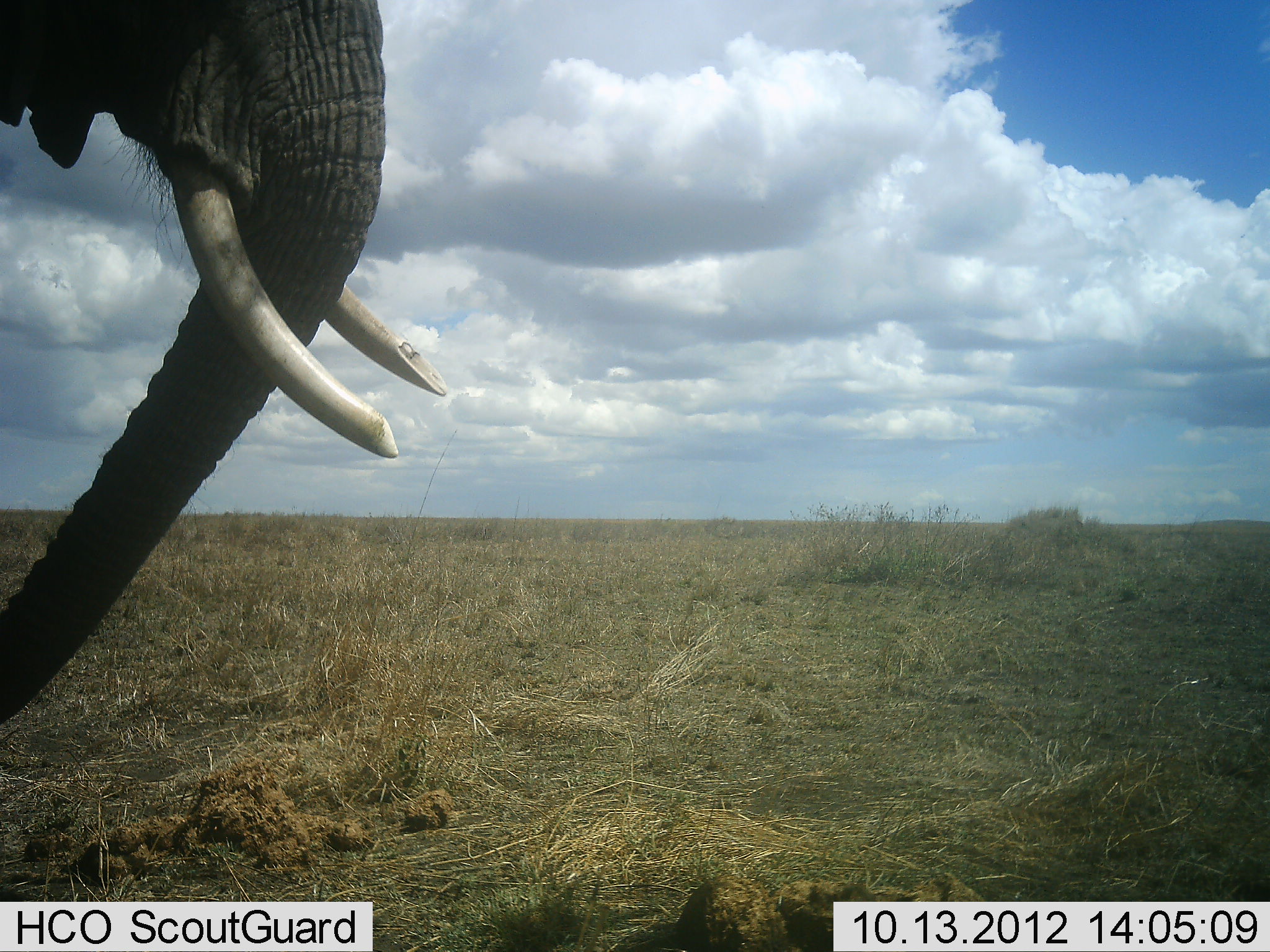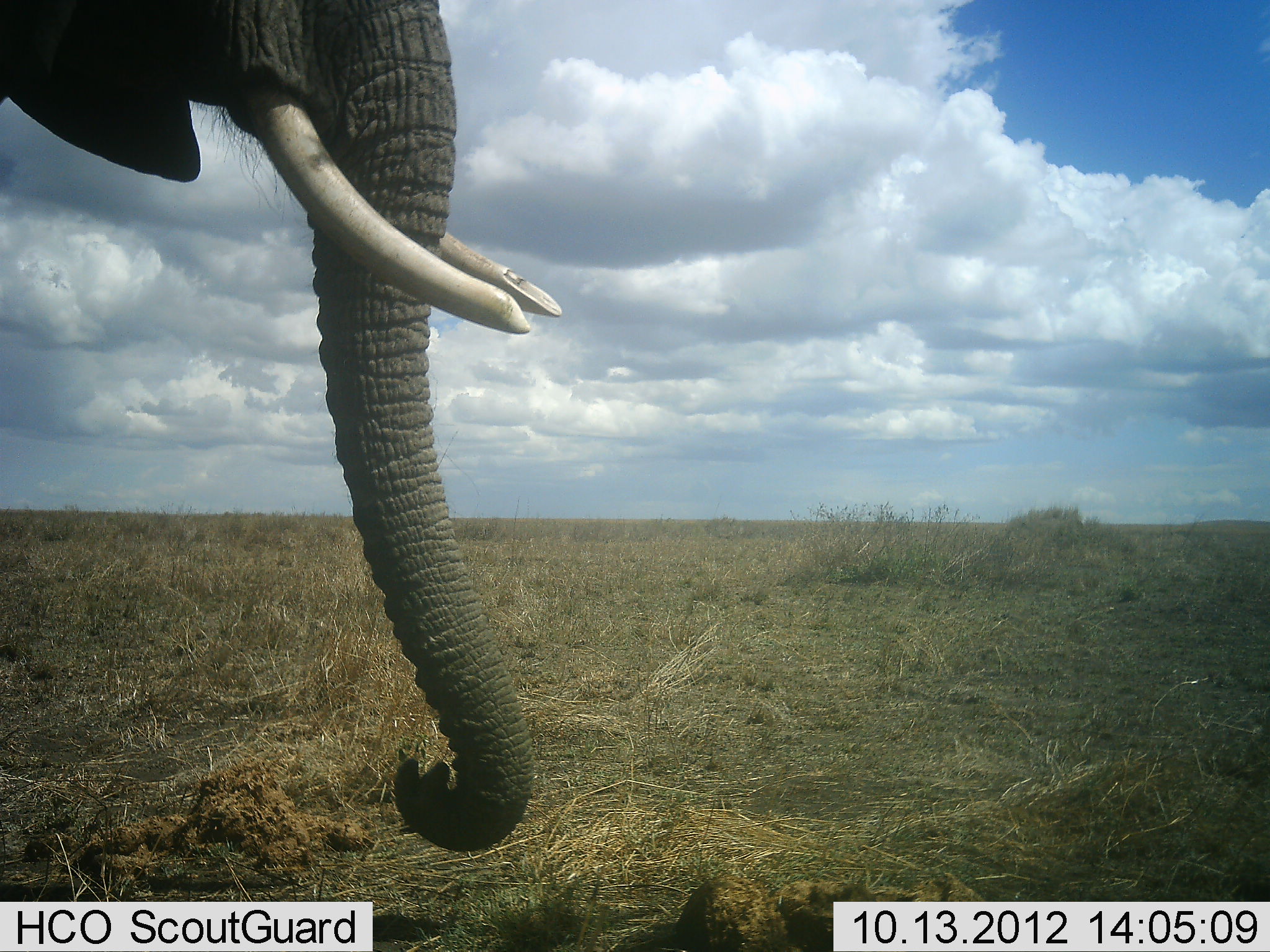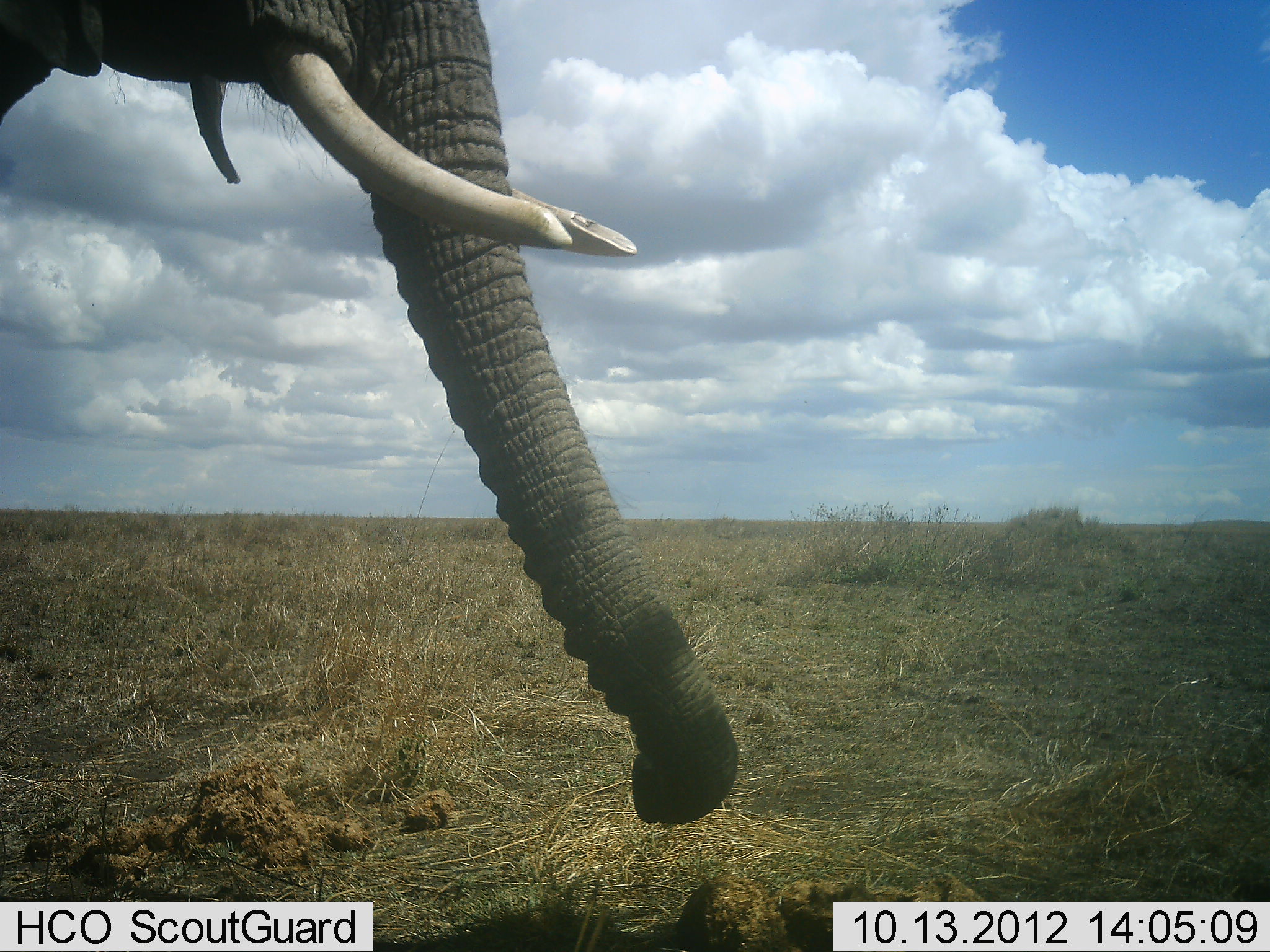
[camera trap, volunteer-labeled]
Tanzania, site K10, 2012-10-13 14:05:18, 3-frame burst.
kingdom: Animalia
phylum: Chordata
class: Mammalia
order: Proboscidea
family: Elephantidae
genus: Loxodonta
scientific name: Loxodonta africana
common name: african bush elephant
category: elephant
Elephant (african bush elephant) (Loxodonta africana), count 1. Behavior (volunteer vote fractions): standing 70%, resting 0%, moving 40%, interacting 10%. Young present (vote fraction): 0%. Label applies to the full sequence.